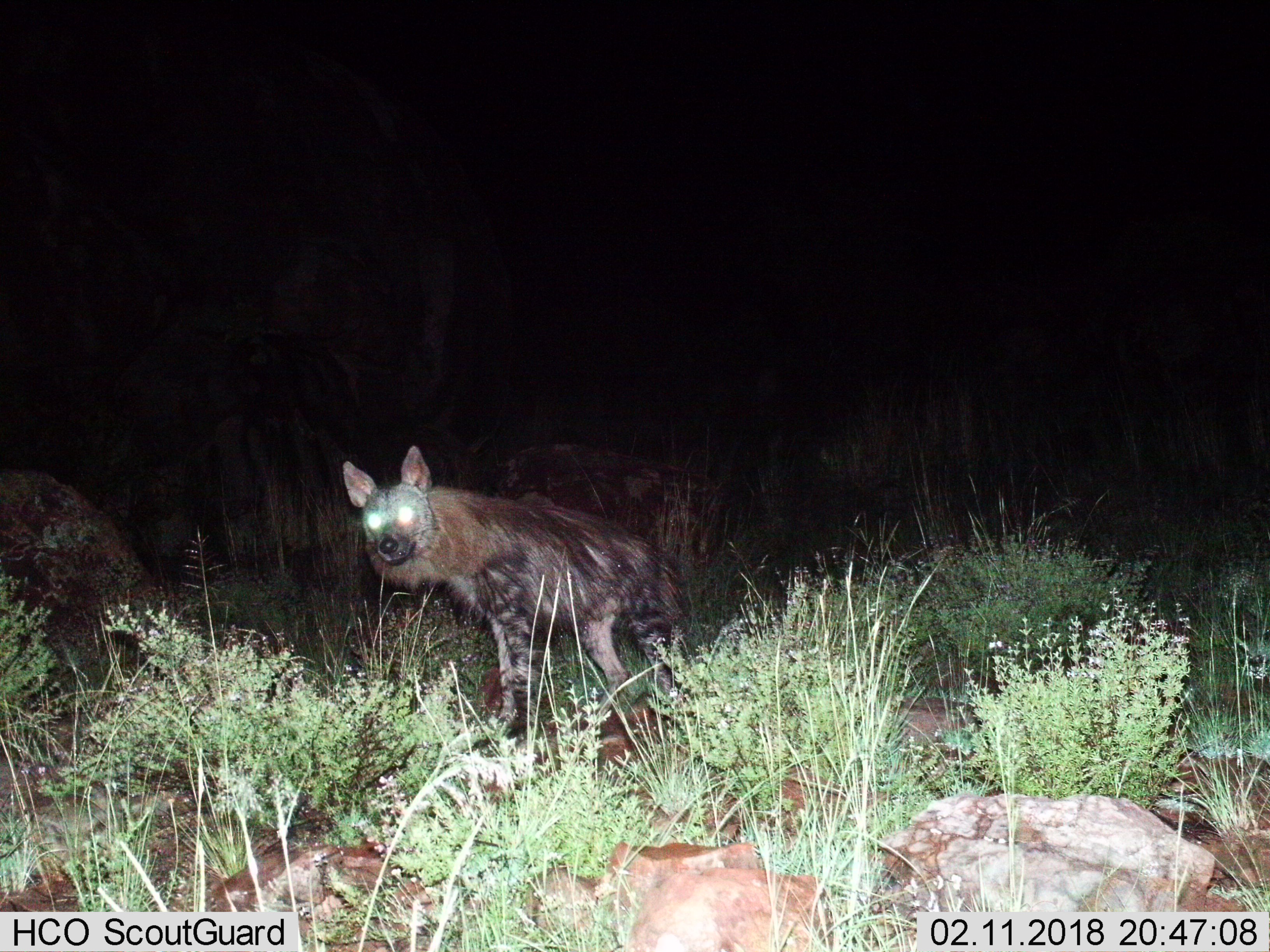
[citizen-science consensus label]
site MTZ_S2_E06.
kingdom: Animalia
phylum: Chordata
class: Mammalia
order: Carnivora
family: Hyaenidae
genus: Parahyaena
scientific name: Parahyaena brunnea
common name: brown hyena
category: hyenabrown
Hyenabrown (brown hyena) (Parahyaena brunnea), count 1. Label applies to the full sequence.